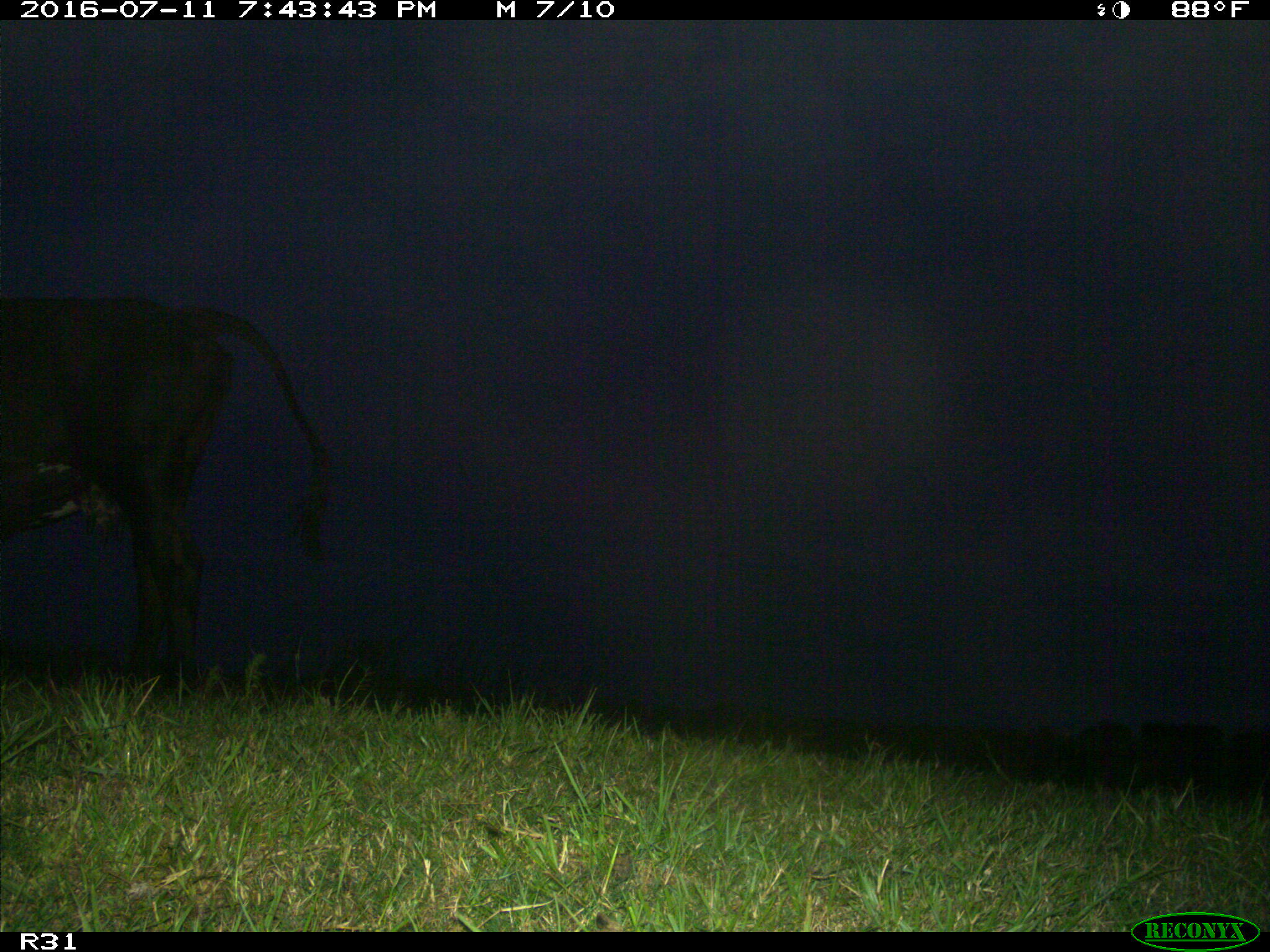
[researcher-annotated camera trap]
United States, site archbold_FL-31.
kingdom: Animalia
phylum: Chordata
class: Mammalia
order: Artiodactyla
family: Bovidae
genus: Bos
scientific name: Bos taurus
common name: domestic cow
Bos taurus (domestic cow).